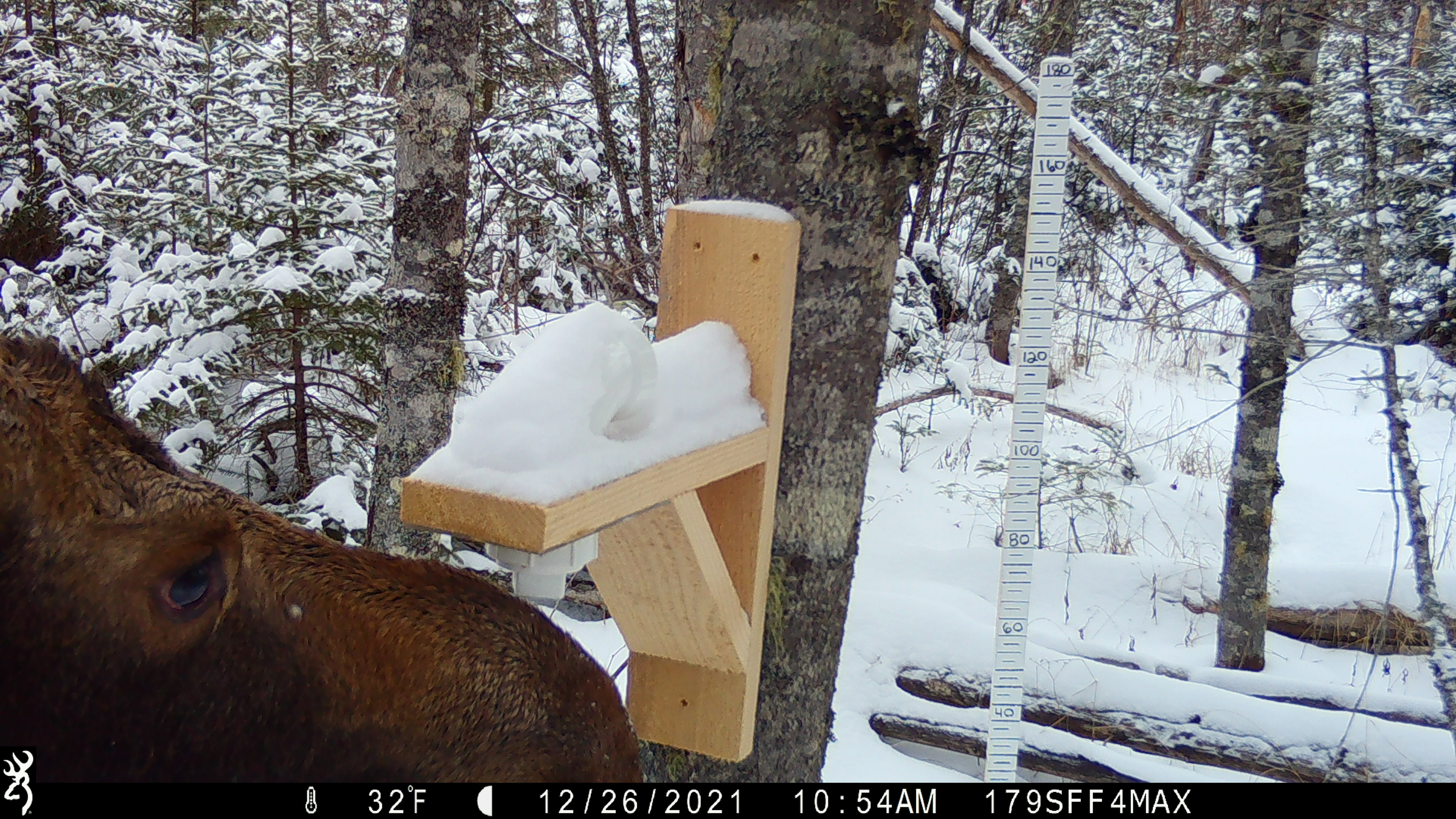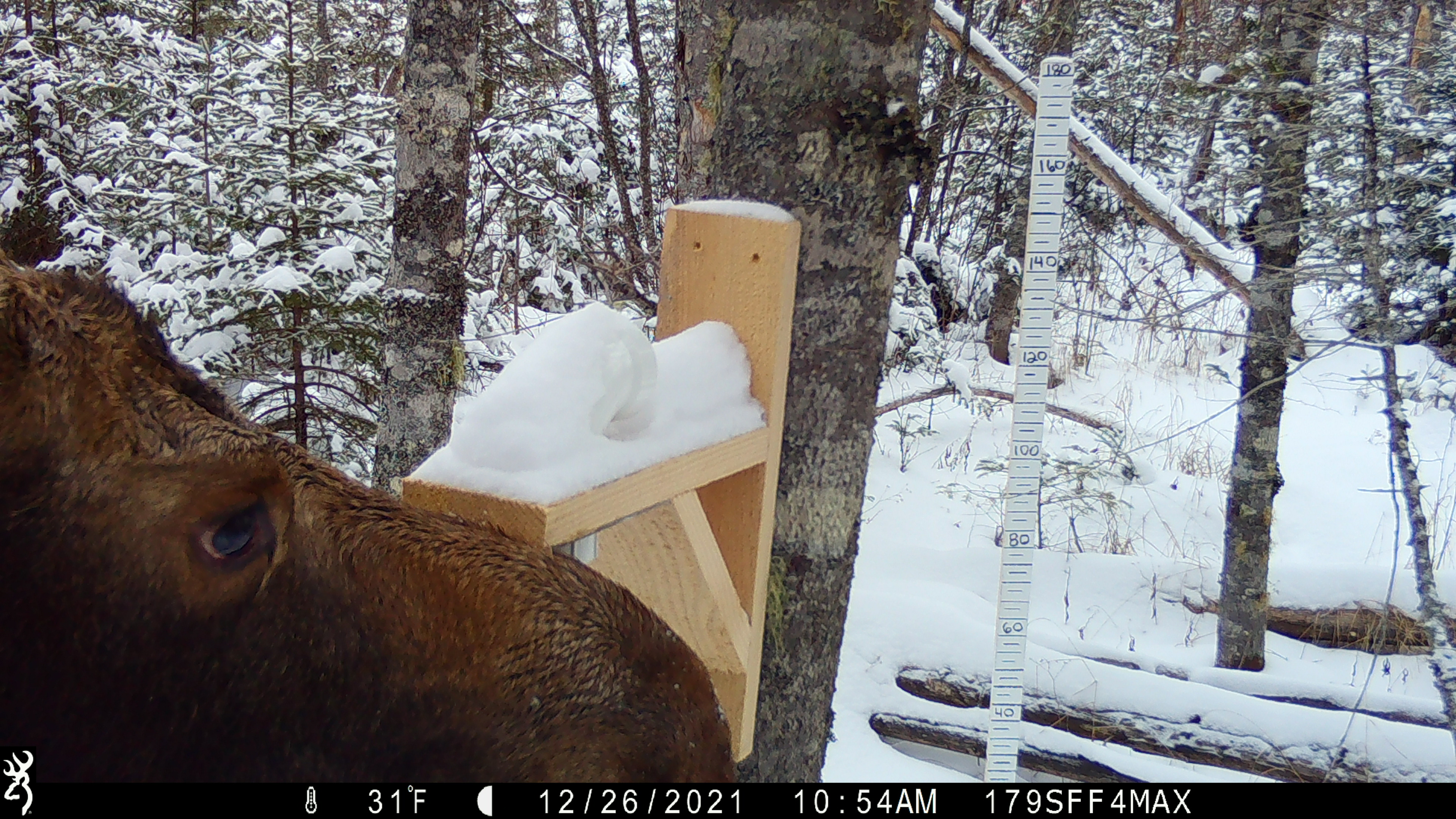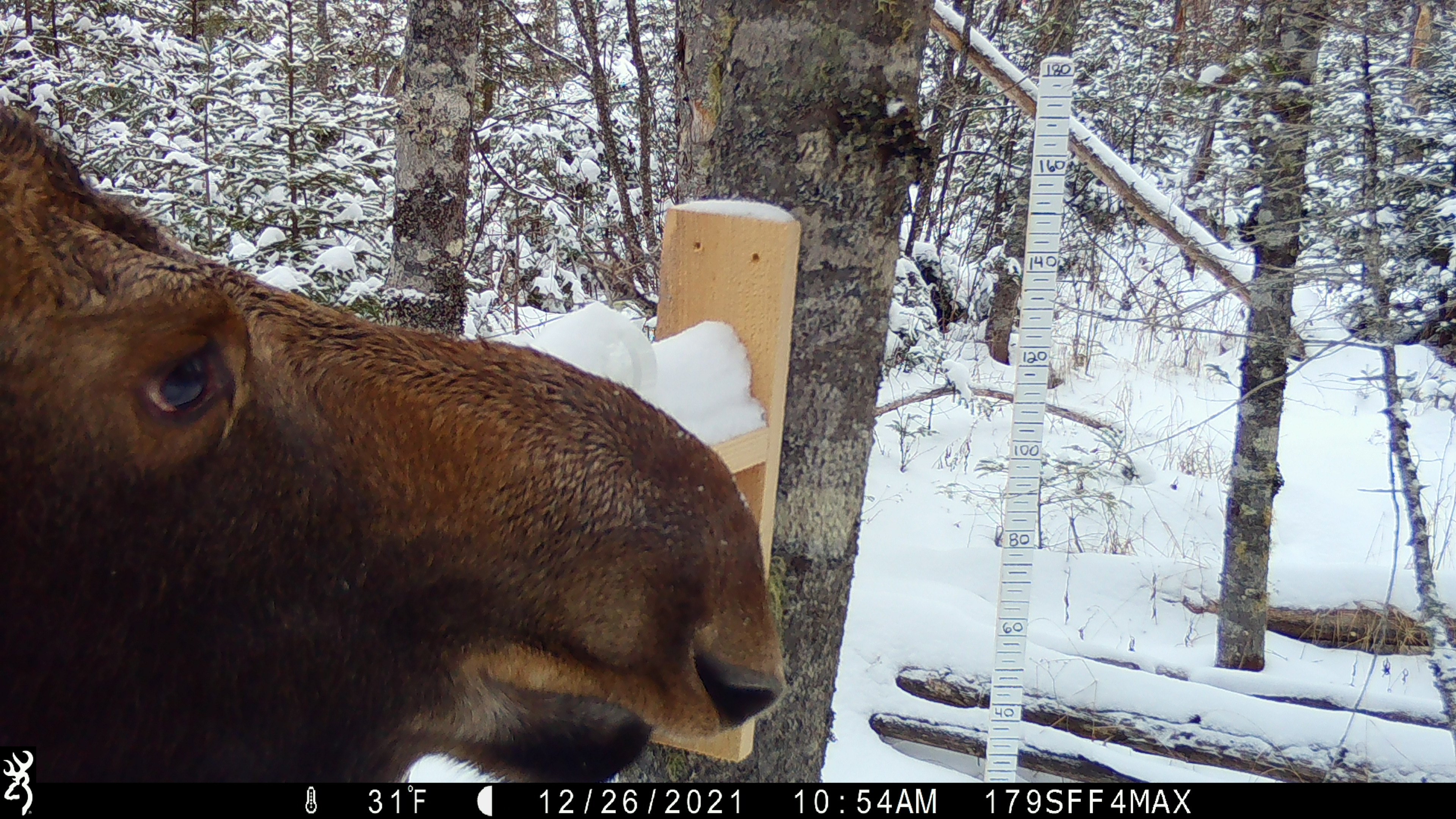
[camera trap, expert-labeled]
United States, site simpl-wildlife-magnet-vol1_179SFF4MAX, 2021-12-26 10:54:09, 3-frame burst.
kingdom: Animalia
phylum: Chordata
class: Mammalia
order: Artiodactyla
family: Cervidae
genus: Alces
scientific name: Alces alces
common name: moose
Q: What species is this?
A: Moose (Alces alces).